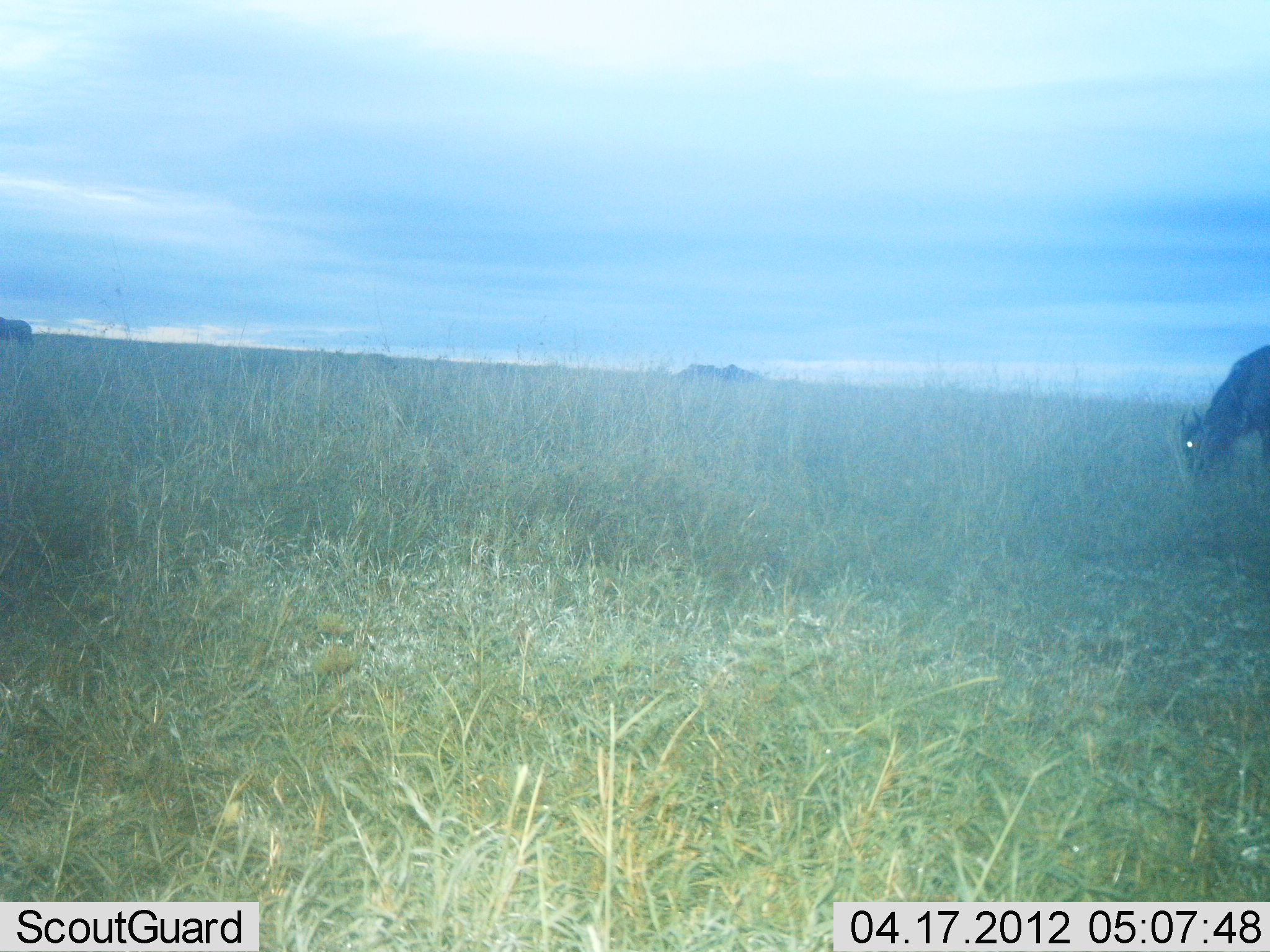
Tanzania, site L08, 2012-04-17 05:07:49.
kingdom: Animalia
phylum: Chordata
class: Mammalia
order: Artiodactyla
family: Bovidae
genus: Connochaetes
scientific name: Connochaetes taurinus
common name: blue wildebeest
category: wildebeest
Wildebeest (blue wildebeest) (Connochaetes taurinus), count 1. Behavior (volunteer vote fractions): standing 15%, resting 4%, moving 0%, interacting 0%. Young present (vote fraction): 0%. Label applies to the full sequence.